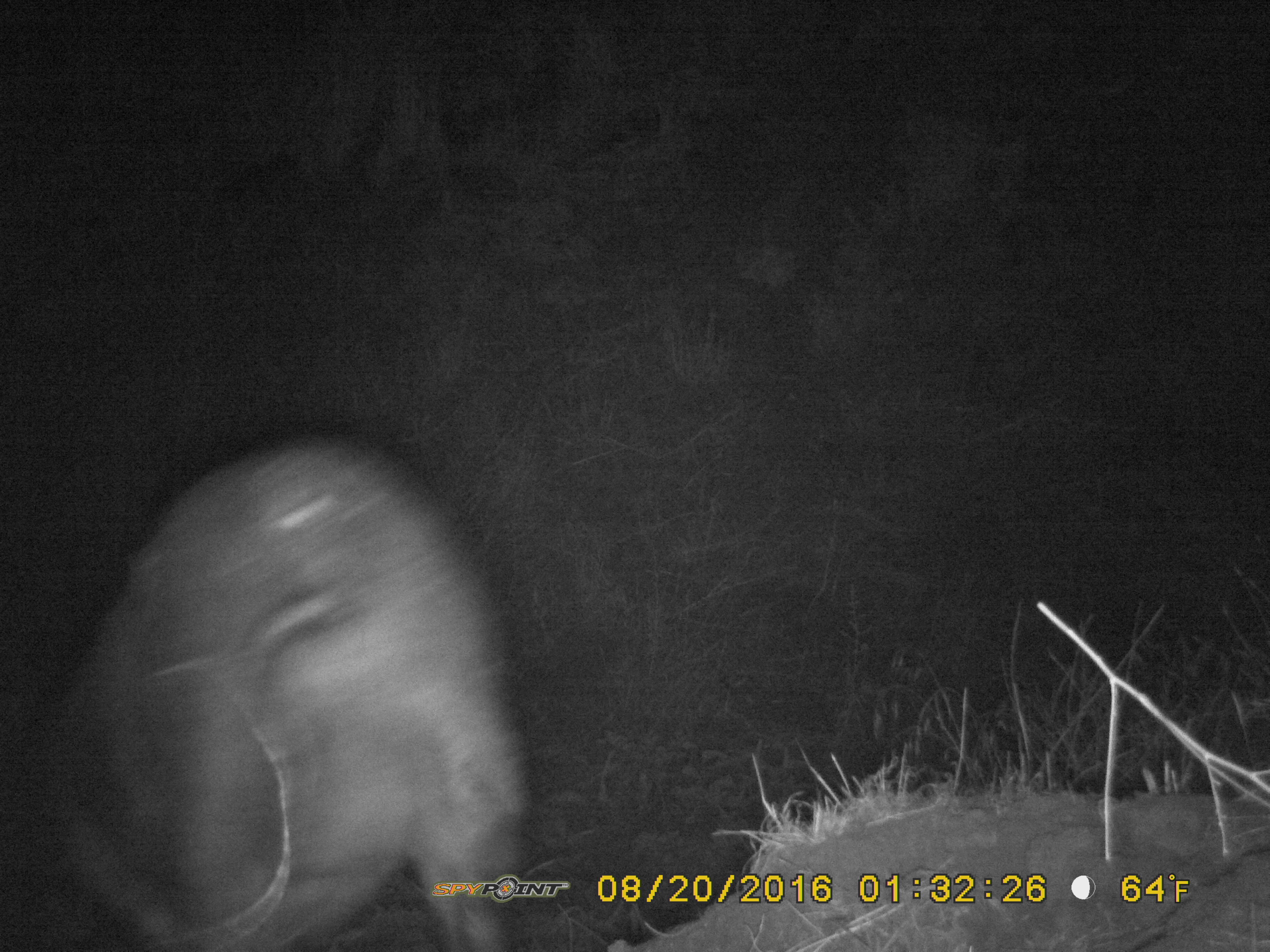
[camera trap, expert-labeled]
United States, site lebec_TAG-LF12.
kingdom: Animalia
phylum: Chordata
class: Mammalia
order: Artiodactyla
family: Suidae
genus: Sus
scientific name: Sus scrofa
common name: wild boar